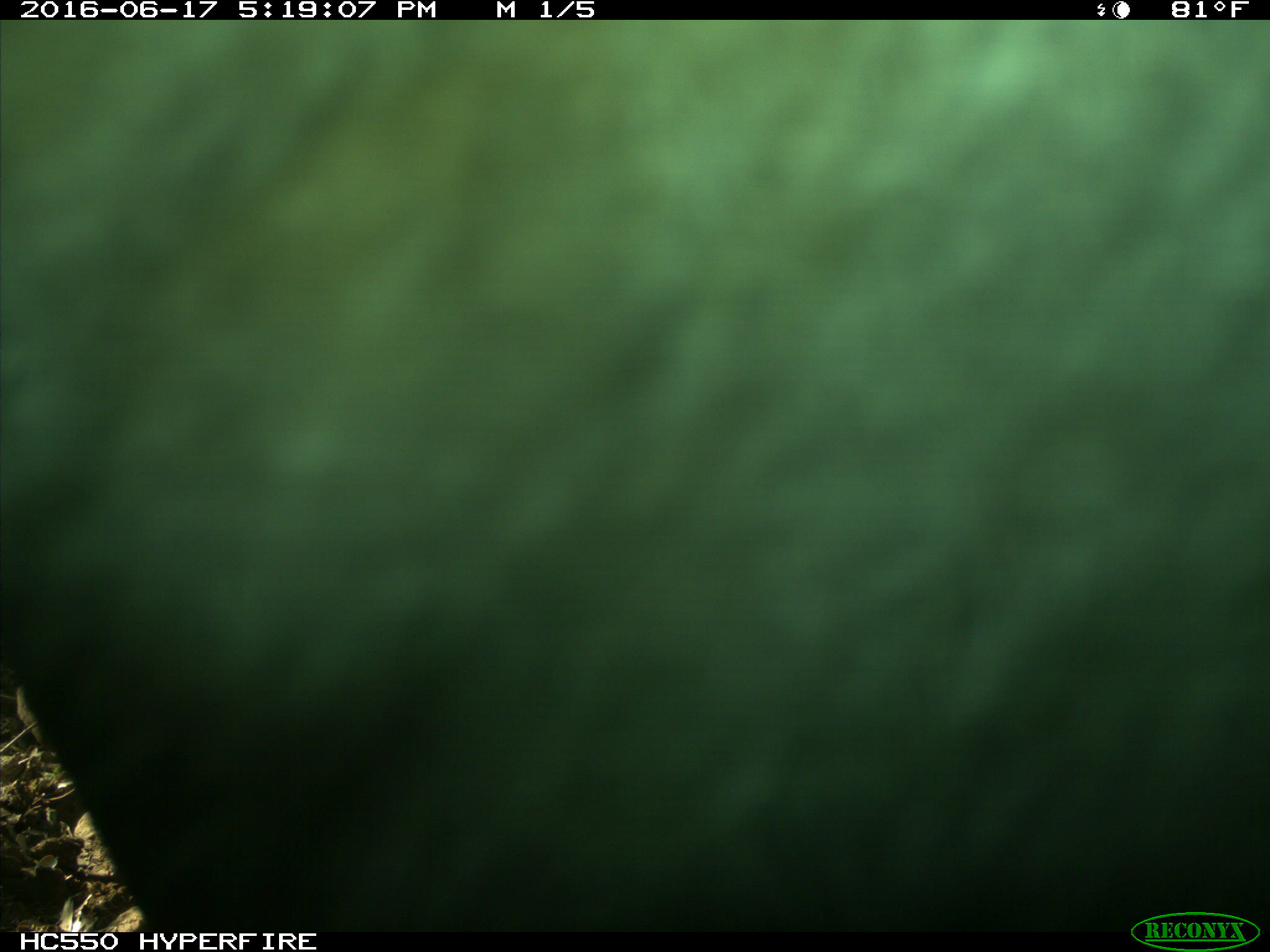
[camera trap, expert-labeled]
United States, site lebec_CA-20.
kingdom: Animalia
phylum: Chordata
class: Mammalia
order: Artiodactyla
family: Bovidae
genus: Bos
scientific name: Bos taurus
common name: domestic cow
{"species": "Bos taurus (domestic cow)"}